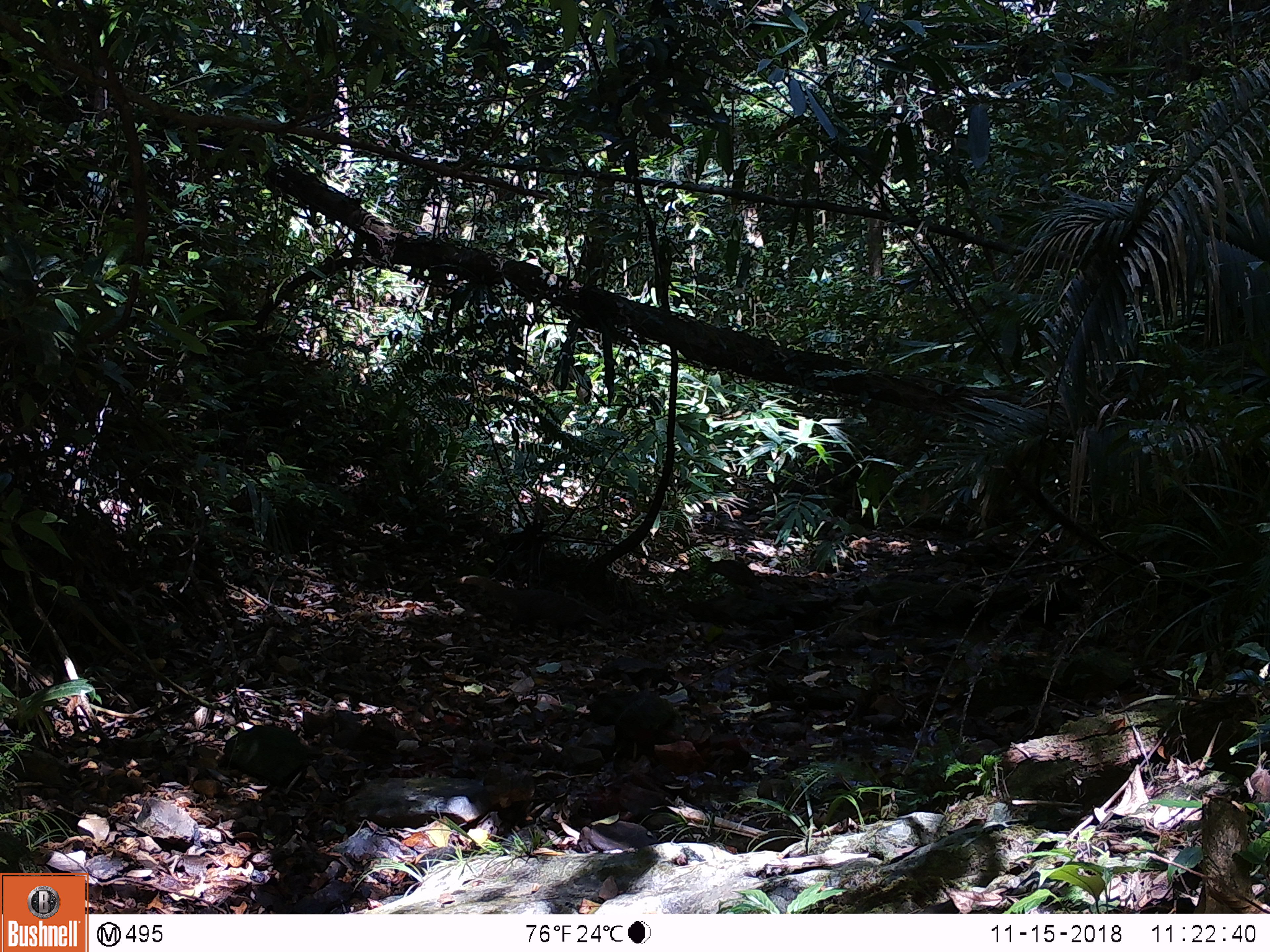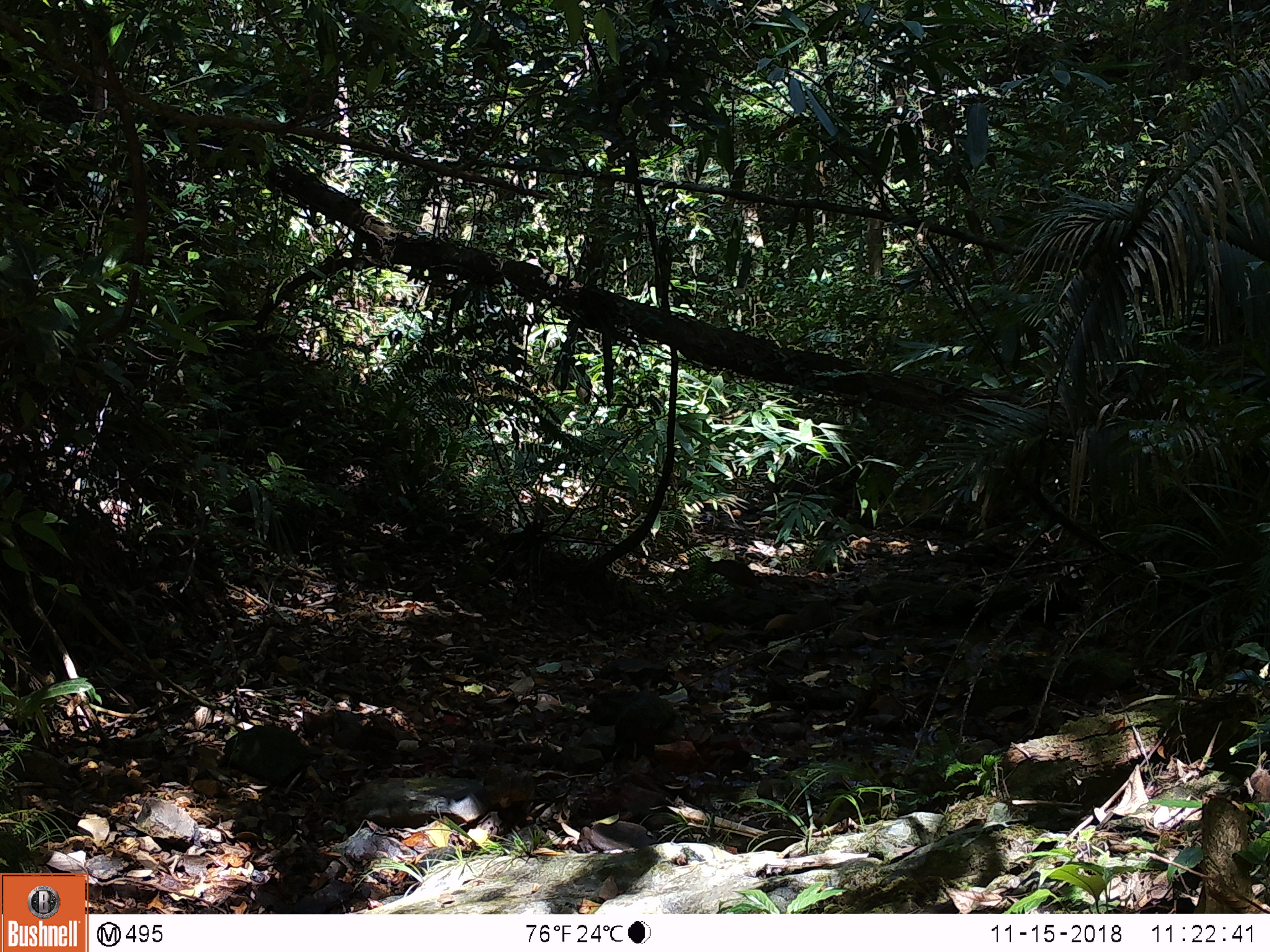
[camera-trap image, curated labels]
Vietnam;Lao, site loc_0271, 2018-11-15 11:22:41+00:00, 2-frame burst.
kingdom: Animalia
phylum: Chordata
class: Mammalia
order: Carnivora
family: Herpestidae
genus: Urva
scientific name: Urva urva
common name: crab-eating mongoose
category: crab eating mongoose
Crab eating mongoose (crab-eating mongoose) (Urva urva). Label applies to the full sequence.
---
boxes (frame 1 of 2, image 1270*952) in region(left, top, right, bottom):
crab eating mongoose: region(459, 574, 615, 636)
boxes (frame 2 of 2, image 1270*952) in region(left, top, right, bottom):
crab eating mongoose: region(763, 601, 838, 639)